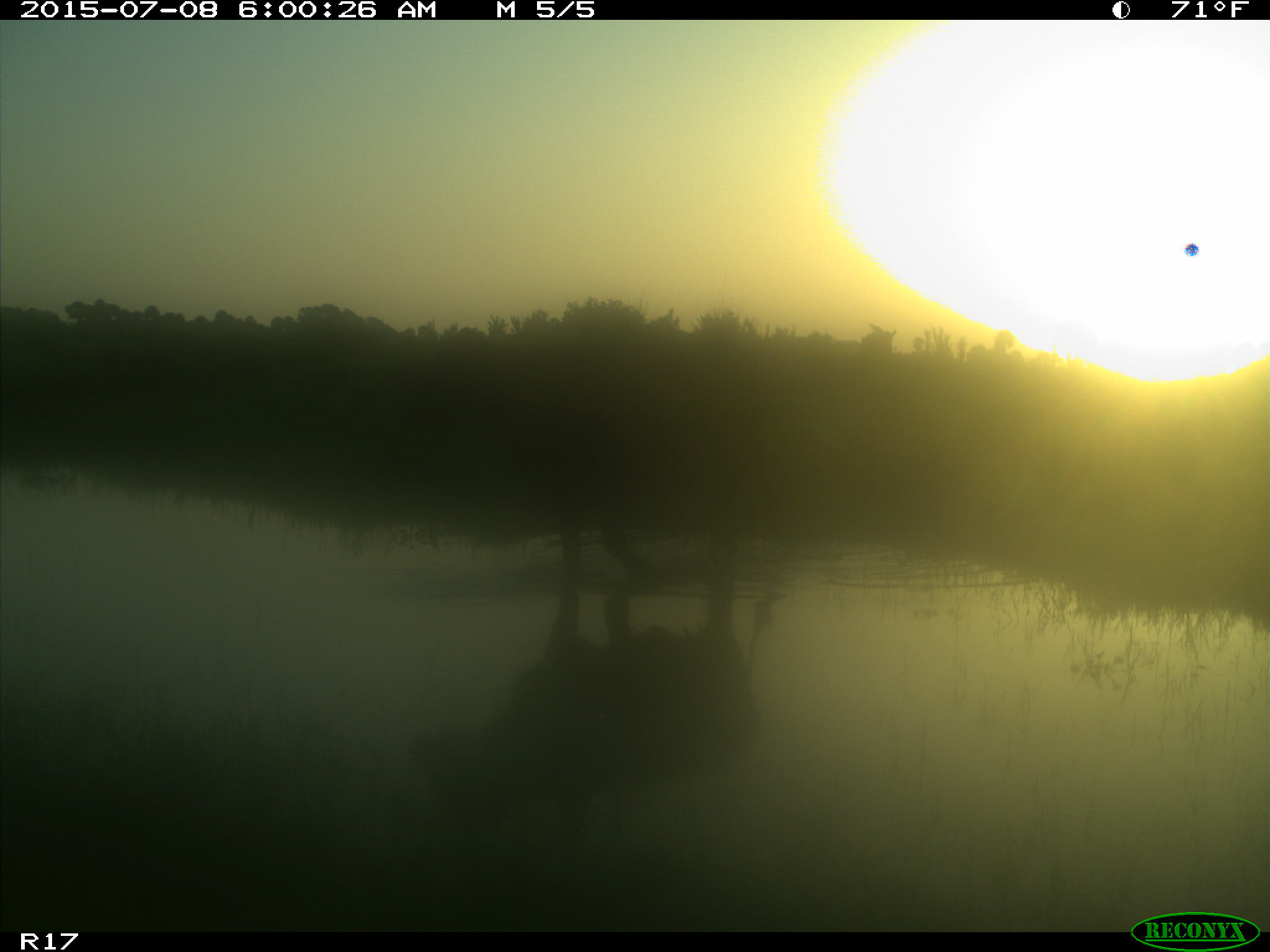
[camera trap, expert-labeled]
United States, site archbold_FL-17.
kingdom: Animalia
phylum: Chordata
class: Mammalia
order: Artiodactyla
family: Bovidae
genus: Bos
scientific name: Bos taurus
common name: domestic cow